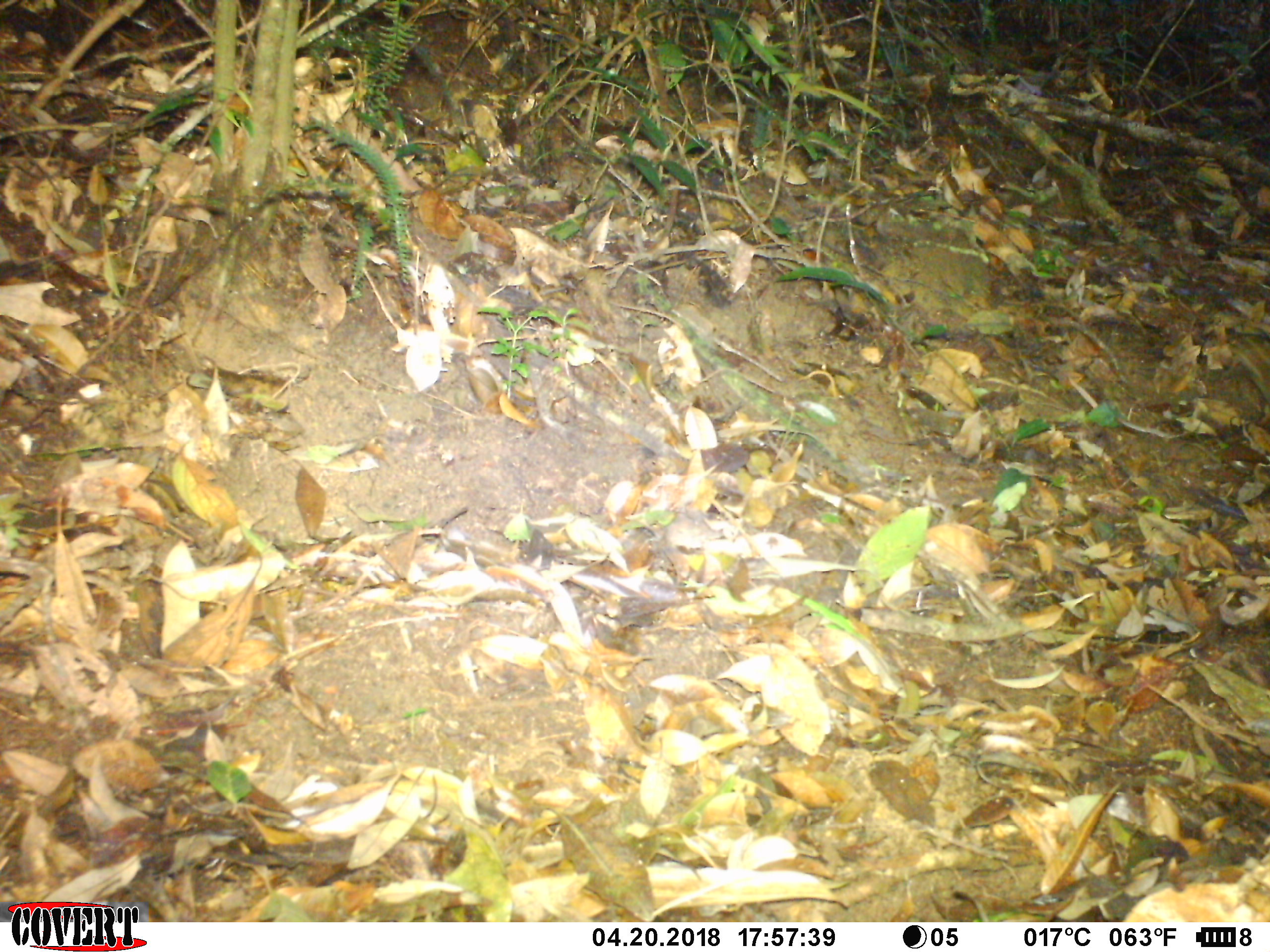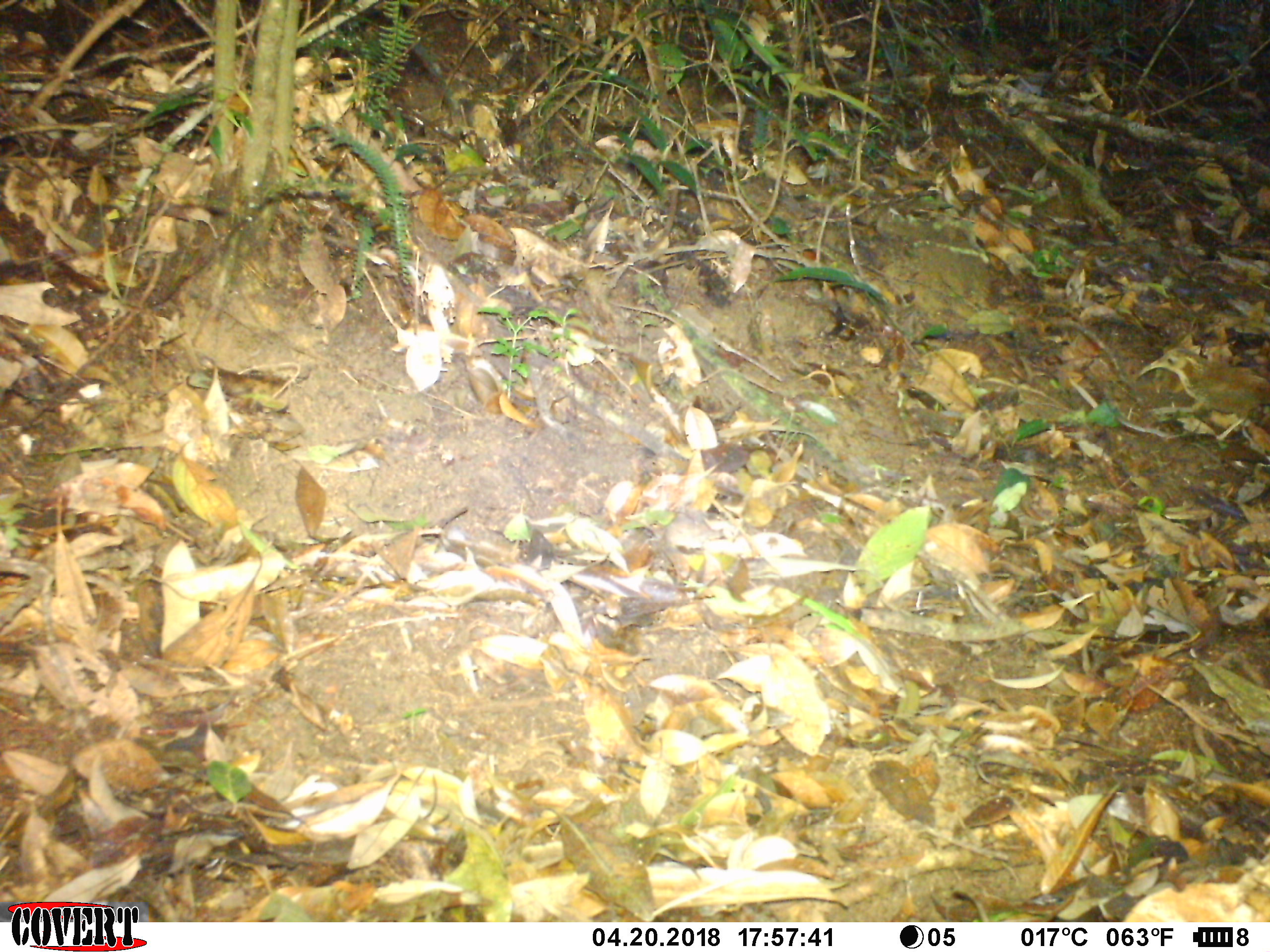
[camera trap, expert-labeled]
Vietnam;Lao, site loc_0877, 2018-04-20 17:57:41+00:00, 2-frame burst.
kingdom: Animalia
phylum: Chordata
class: Aves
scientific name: Aves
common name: bird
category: unidentified bird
Unidentified bird (bird) (Aves). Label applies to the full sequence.